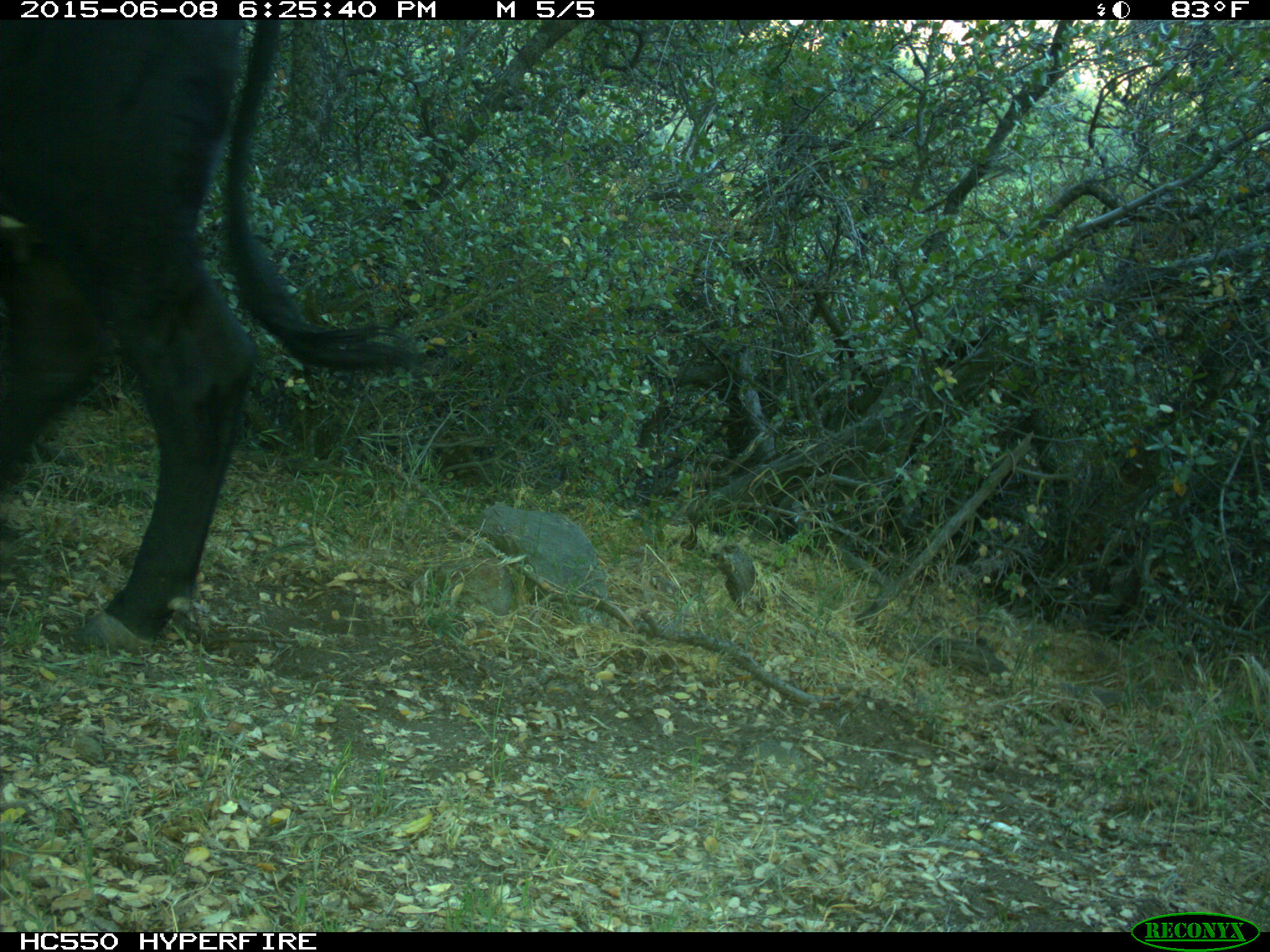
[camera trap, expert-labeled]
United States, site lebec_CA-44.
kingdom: Animalia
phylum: Chordata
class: Mammalia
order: Artiodactyla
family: Bovidae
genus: Bos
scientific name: Bos taurus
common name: domestic cow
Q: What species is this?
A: Bos taurus (domestic cow).